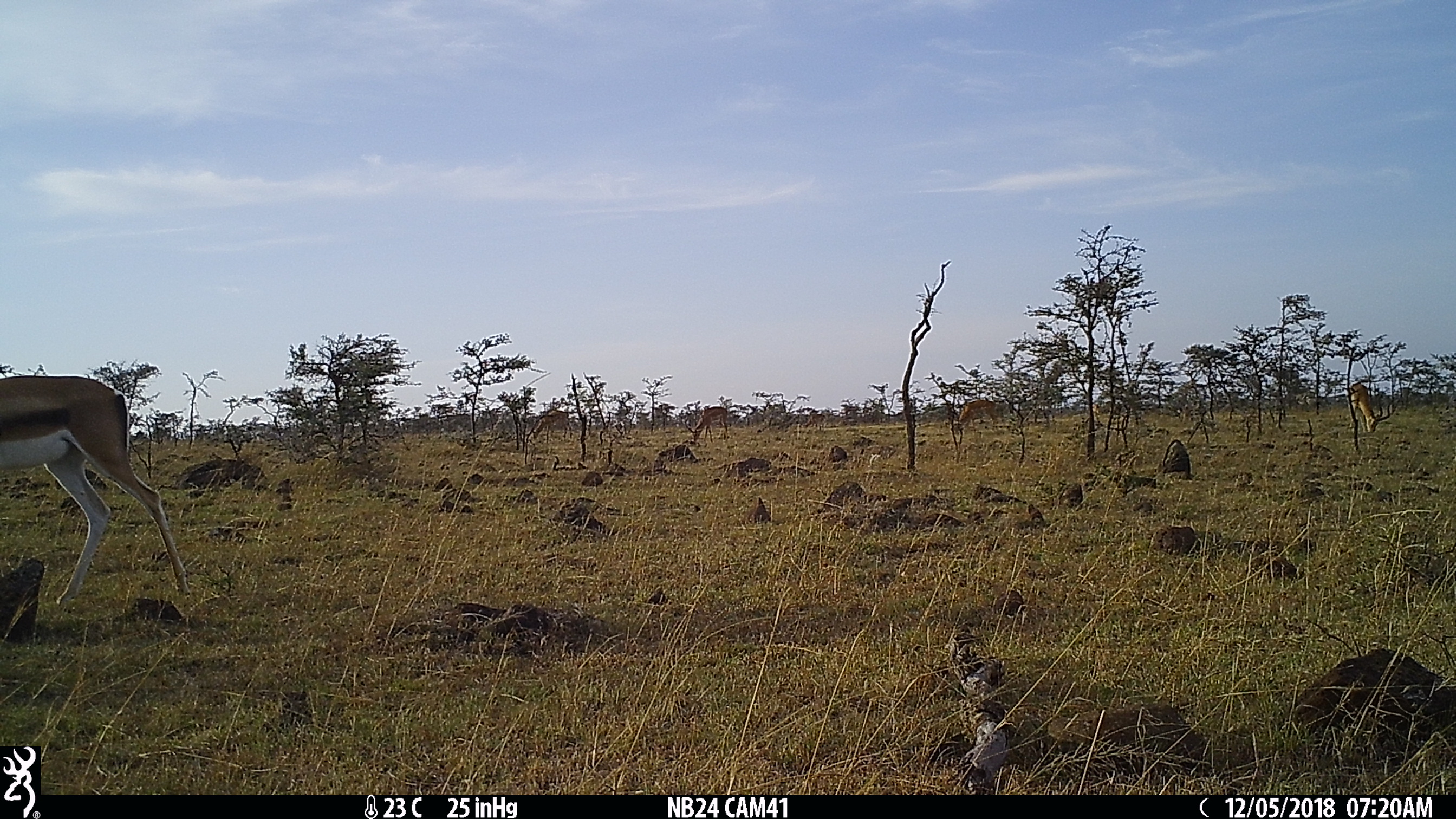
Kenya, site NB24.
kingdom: Animalia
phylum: Chordata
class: Mammalia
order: Artiodactyla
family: Bovidae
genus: Nanger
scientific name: Nanger granti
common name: grant's gazelle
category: gazelle grants